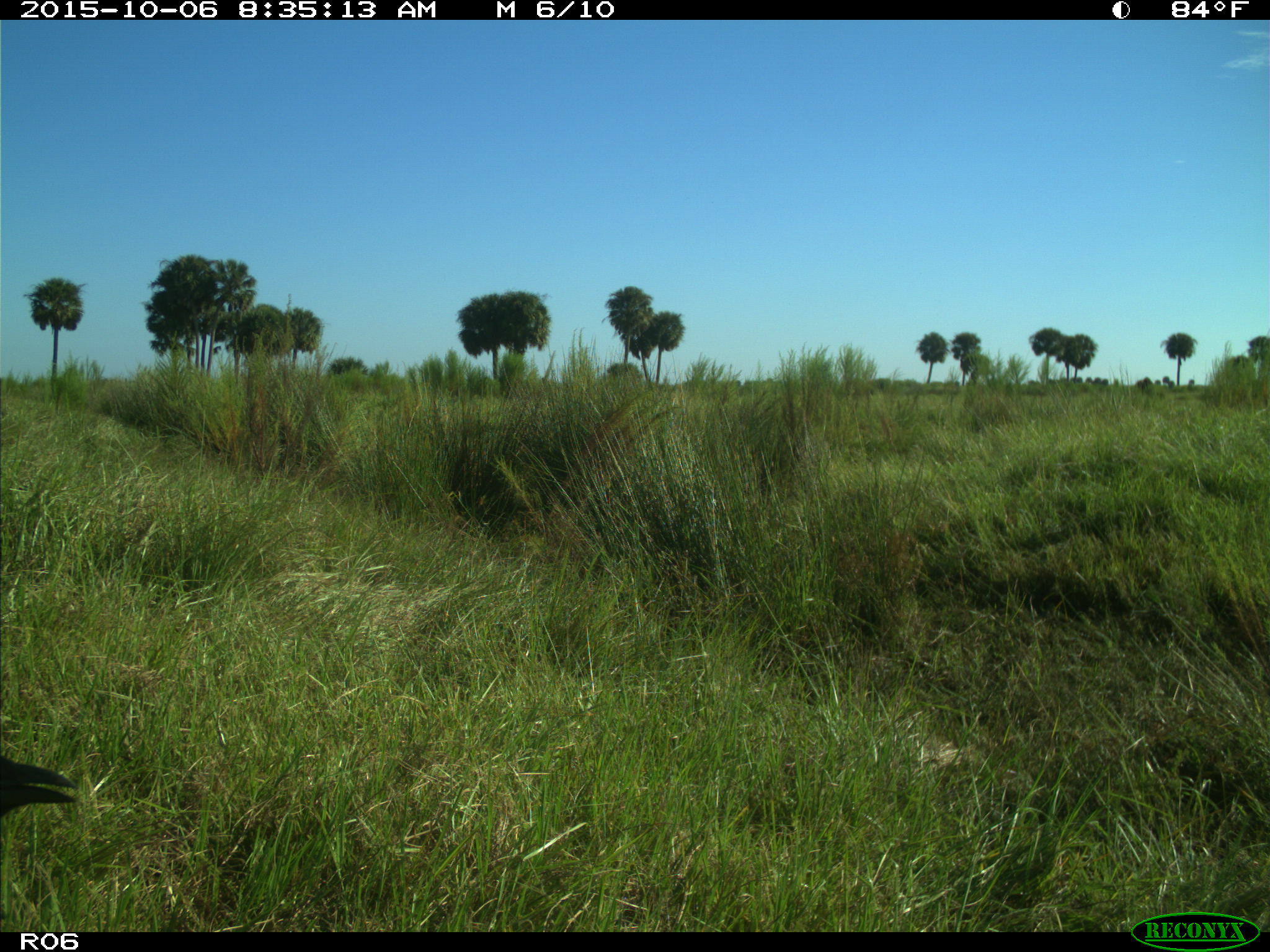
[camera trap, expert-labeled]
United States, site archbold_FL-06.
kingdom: Animalia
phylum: Chordata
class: Aves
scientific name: Aves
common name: birds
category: unidentified bird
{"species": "unidentified bird (birds) (Aves)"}